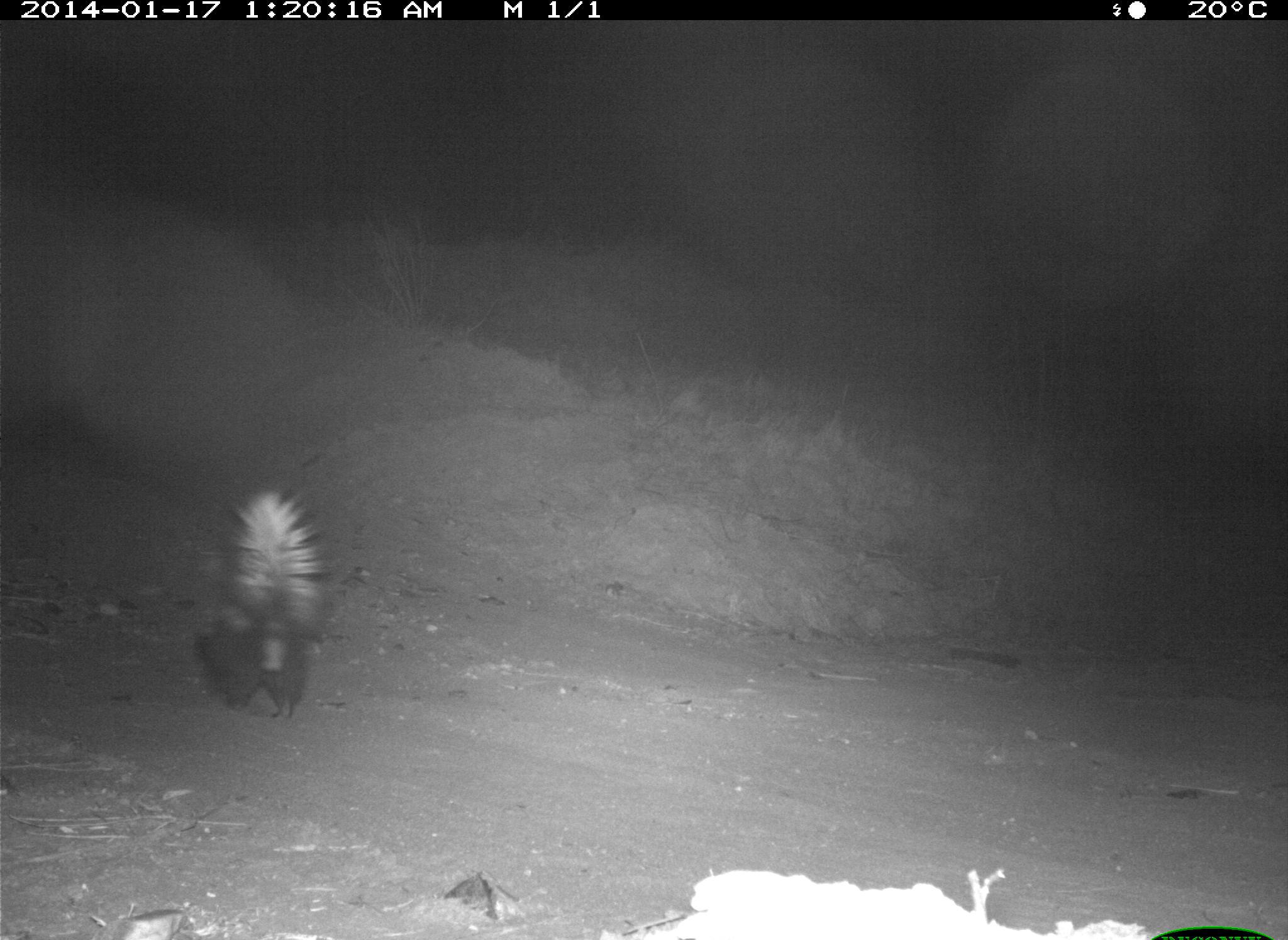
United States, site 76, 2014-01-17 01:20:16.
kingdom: Animalia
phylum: Chordata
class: Mammalia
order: Carnivora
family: Mephitidae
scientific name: Mephitidae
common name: skunk